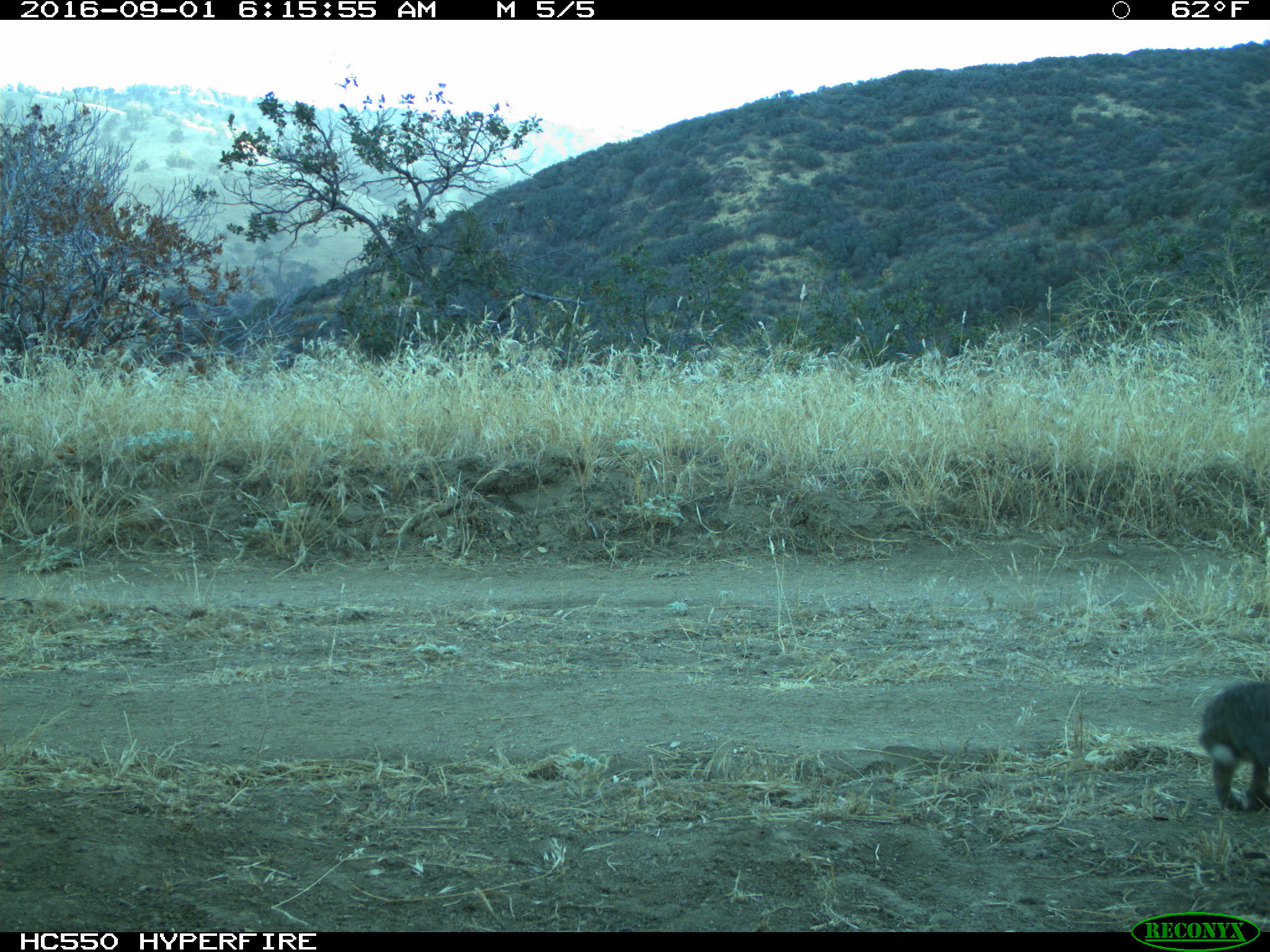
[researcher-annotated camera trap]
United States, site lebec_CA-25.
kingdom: Animalia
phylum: Chordata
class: Mammalia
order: Lagomorpha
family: Leporidae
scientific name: Leporidae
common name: rabbits and hares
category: unidentified rabbit